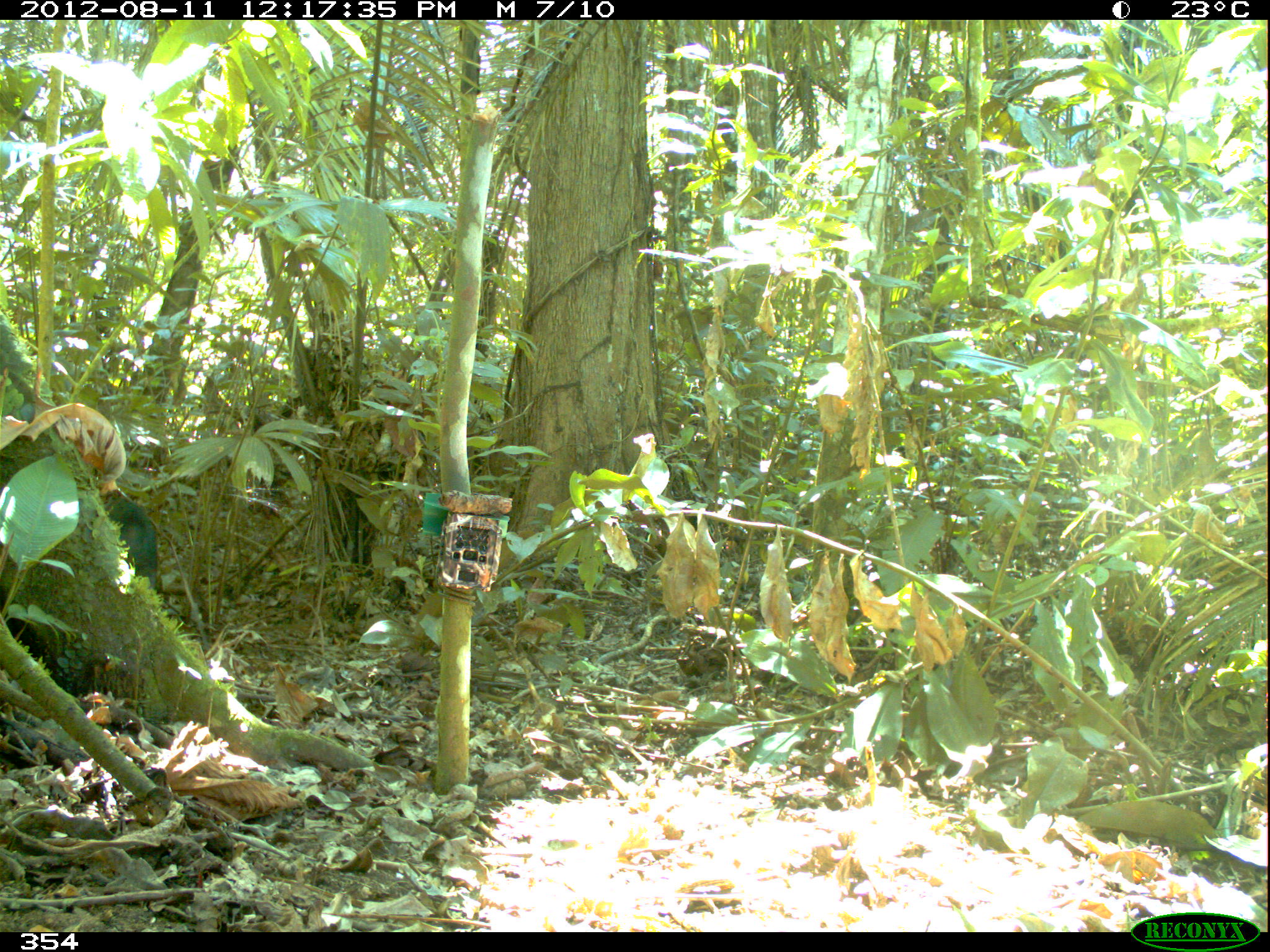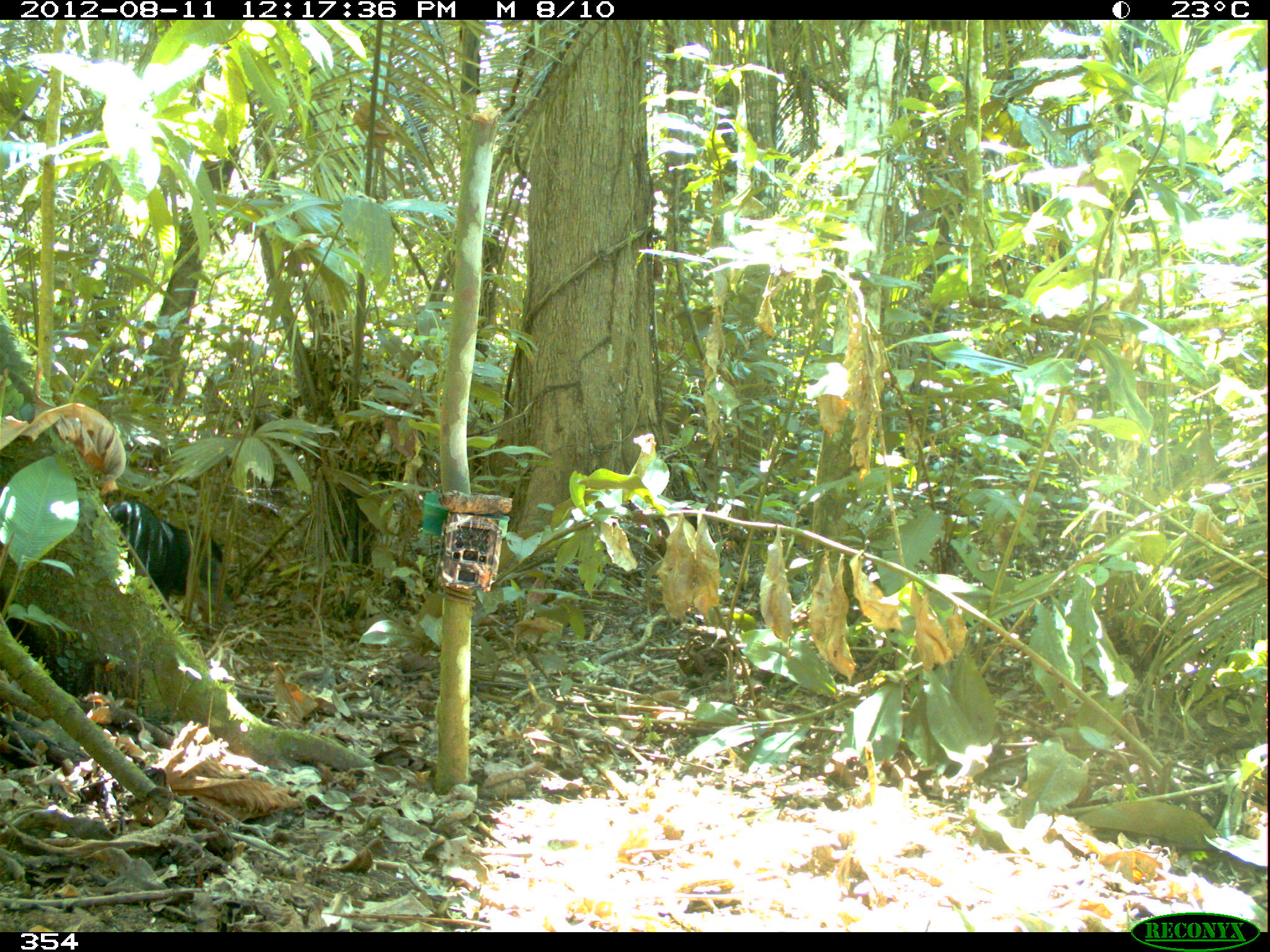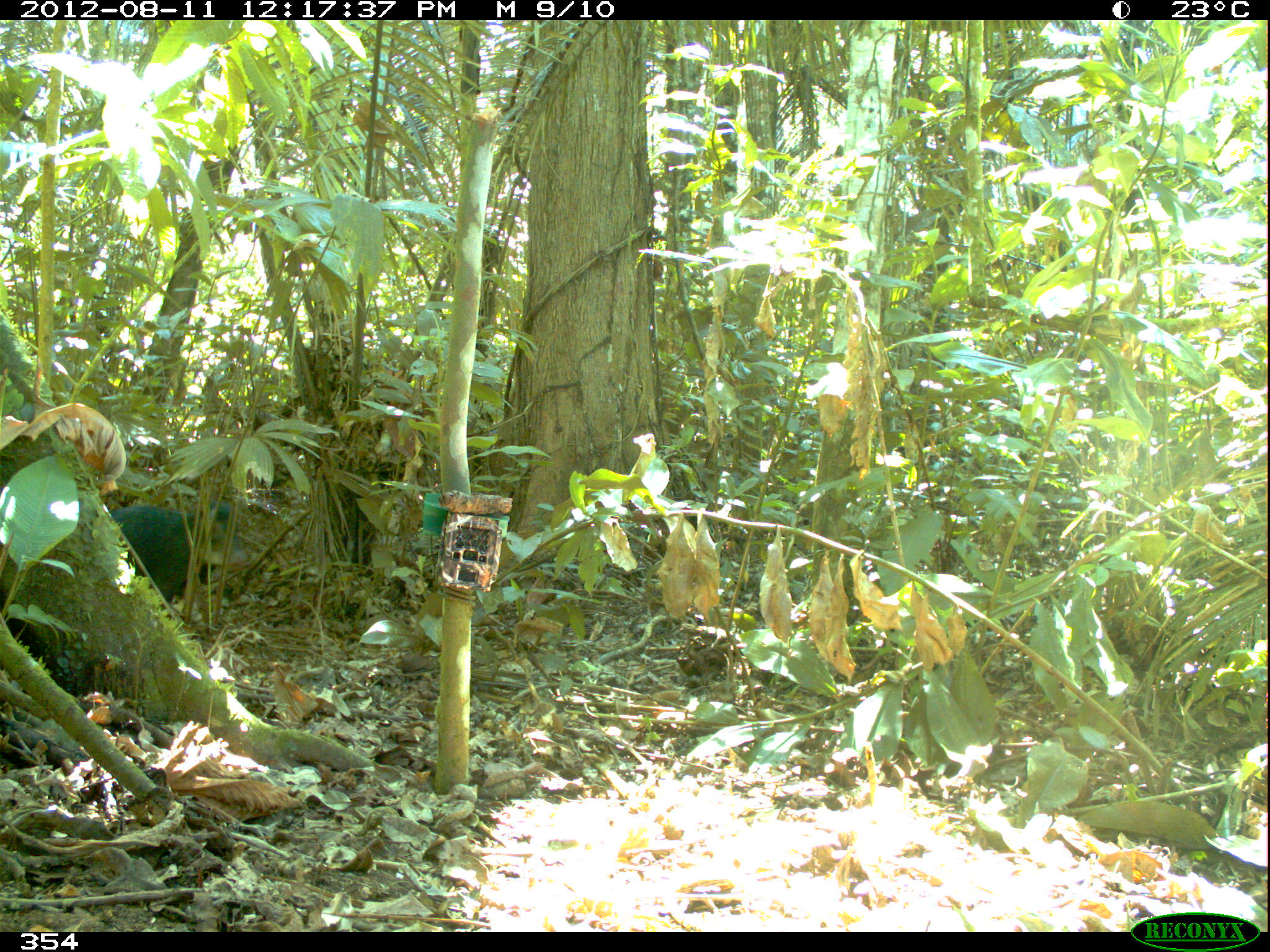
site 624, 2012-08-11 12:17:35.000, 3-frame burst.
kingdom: Animalia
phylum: Chordata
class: Mammalia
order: Artiodactyla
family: Tayassuidae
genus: Tayassu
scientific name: Tayassu pecari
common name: white-lipped peccary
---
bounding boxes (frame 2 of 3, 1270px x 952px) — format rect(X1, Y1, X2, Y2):
tayassu pecari: rect(107, 500, 236, 612)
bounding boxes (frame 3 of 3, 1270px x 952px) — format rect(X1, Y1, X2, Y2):
tayassu pecari: rect(108, 500, 250, 602)